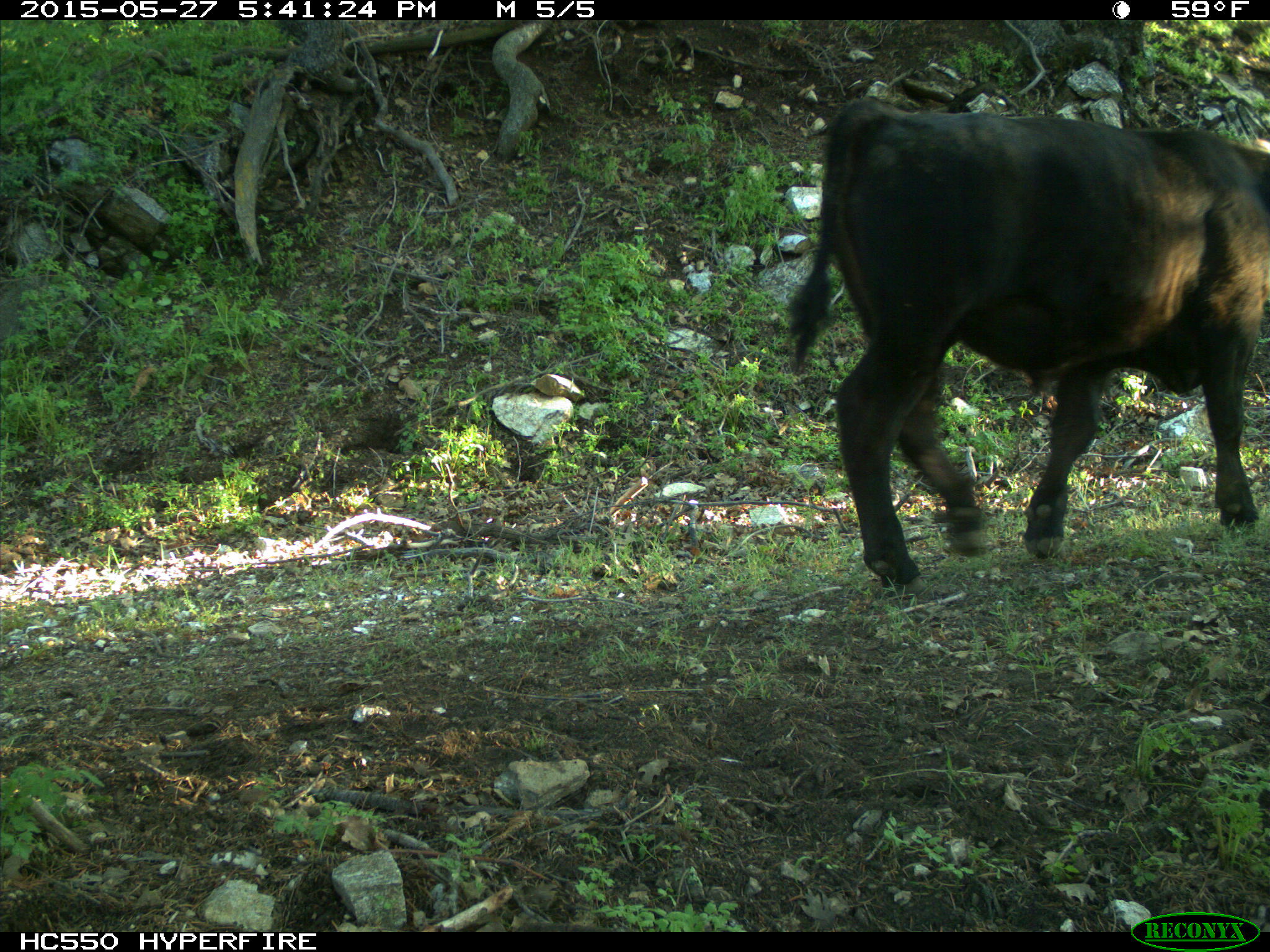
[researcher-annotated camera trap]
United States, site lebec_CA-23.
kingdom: Animalia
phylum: Chordata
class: Mammalia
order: Artiodactyla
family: Bovidae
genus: Bos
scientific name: Bos taurus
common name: domestic cow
Bos taurus (domestic cow).